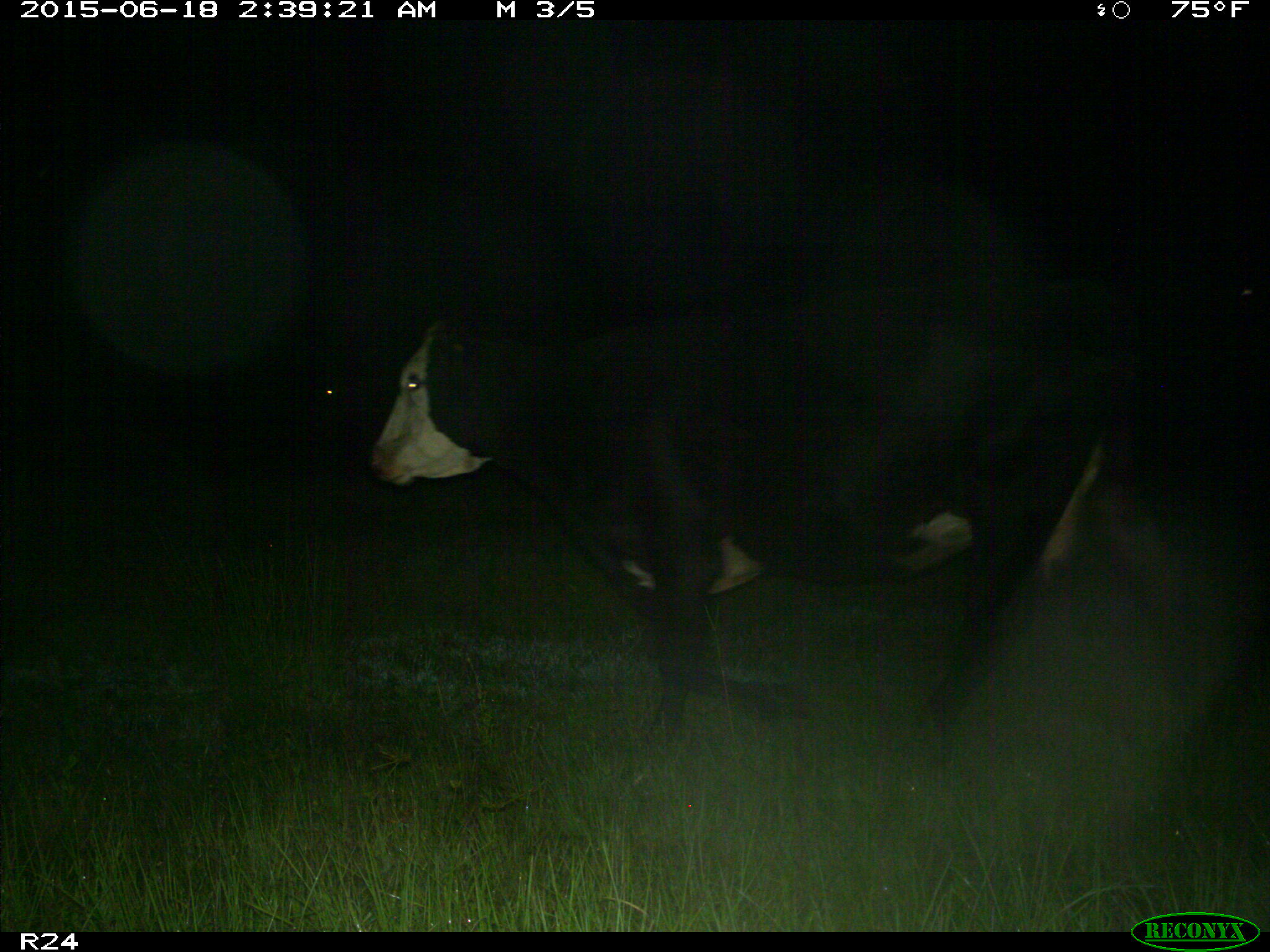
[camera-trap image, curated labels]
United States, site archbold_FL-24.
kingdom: Animalia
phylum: Chordata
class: Mammalia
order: Artiodactyla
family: Bovidae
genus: Bos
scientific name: Bos taurus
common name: domestic cow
Bos taurus (domestic cow).